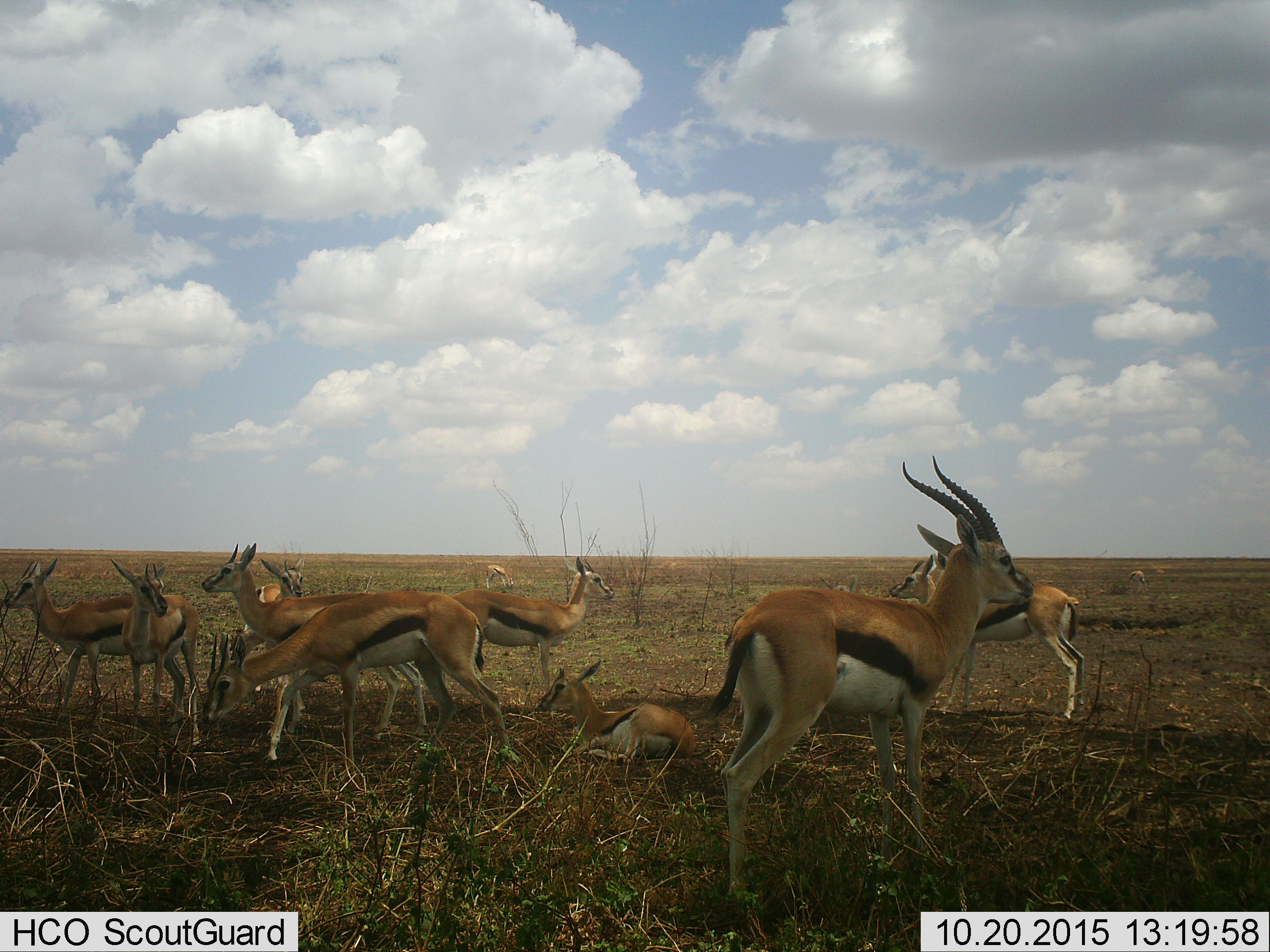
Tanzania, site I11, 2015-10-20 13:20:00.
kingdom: Animalia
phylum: Chordata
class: Mammalia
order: Artiodactyla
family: Bovidae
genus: Eudorcas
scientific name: Eudorcas thomsonii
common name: thomson's gazelle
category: gazellethomsons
Gazellethomsons (thomson's gazelle) (Eudorcas thomsonii), count 11-50. Behavior (volunteer vote fractions): standing 100%, resting 78%, moving 22%, interacting 11%. Young present (vote fraction): 11%. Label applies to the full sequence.